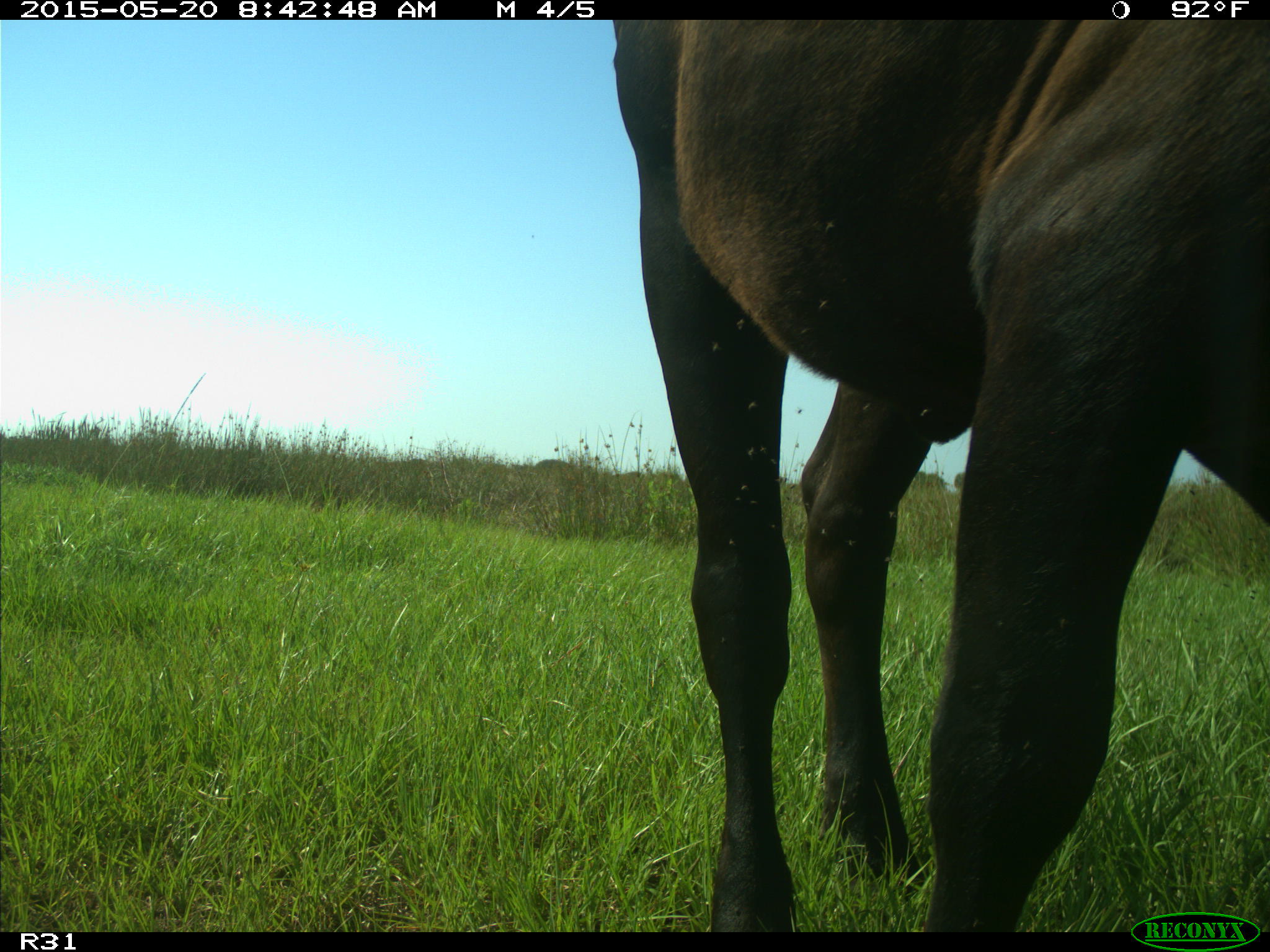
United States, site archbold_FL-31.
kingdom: Animalia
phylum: Chordata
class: Mammalia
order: Artiodactyla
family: Bovidae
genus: Bos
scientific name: Bos taurus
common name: domestic cow